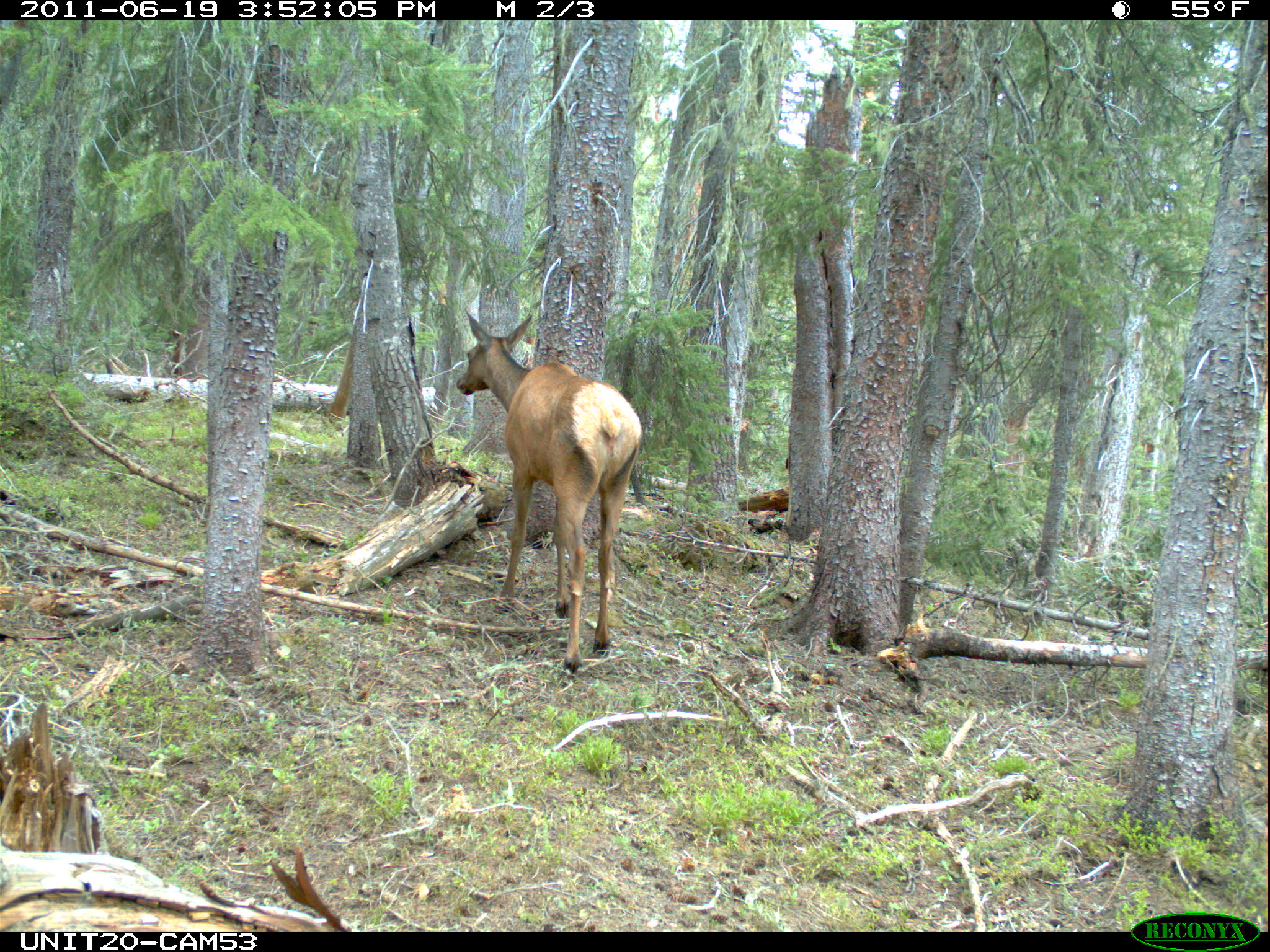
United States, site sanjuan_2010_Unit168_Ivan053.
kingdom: Animalia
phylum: Chordata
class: Mammalia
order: Artiodactyla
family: Cervidae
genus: Cervus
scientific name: Cervus elaphus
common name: red deer